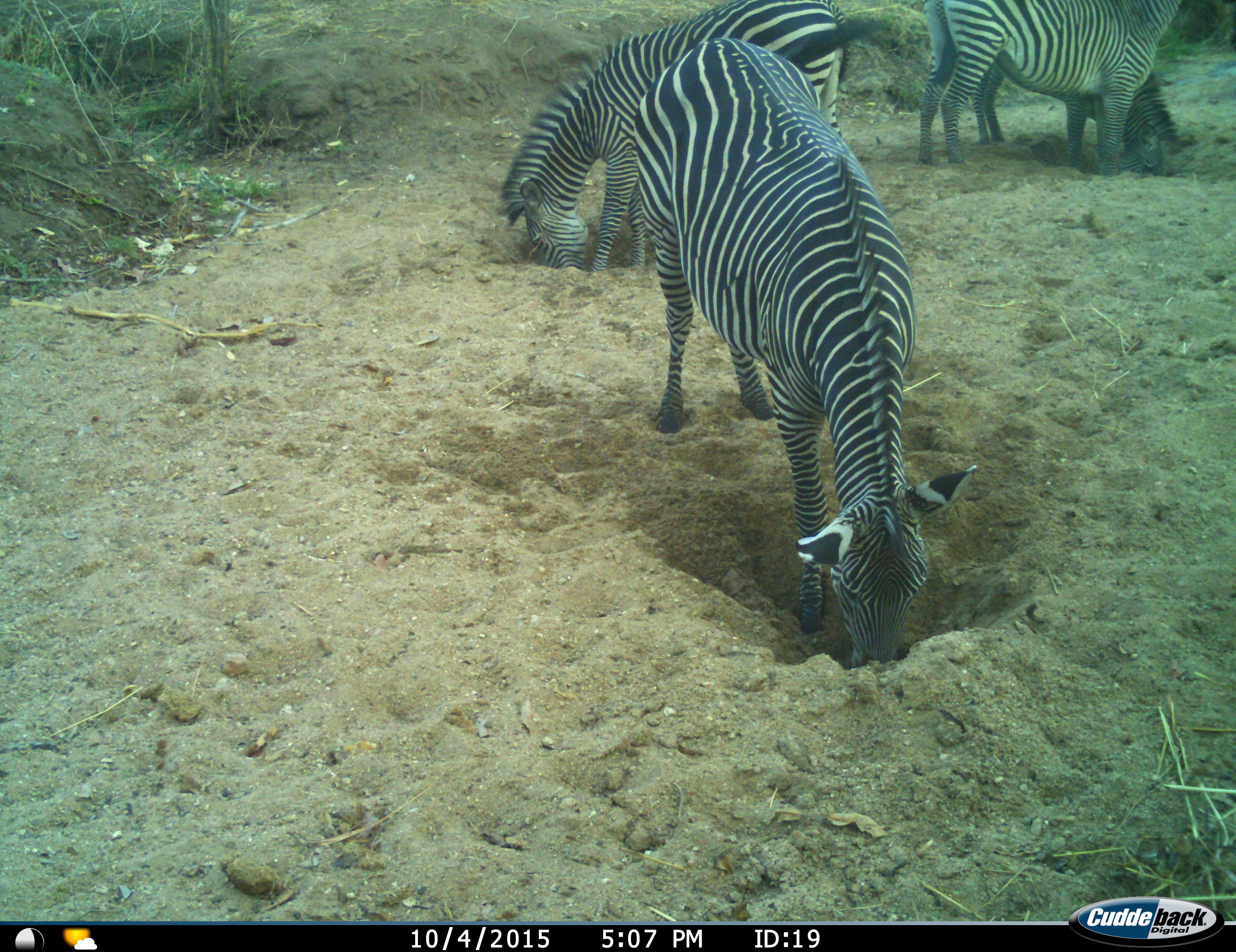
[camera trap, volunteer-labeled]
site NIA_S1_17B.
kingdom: Animalia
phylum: Chordata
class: Mammalia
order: Perissodactyla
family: Equidae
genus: Equus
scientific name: Equus quagga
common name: plains zebra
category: zebraplains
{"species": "zebraplains (plains zebra) (Equus quagga)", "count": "4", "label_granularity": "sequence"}